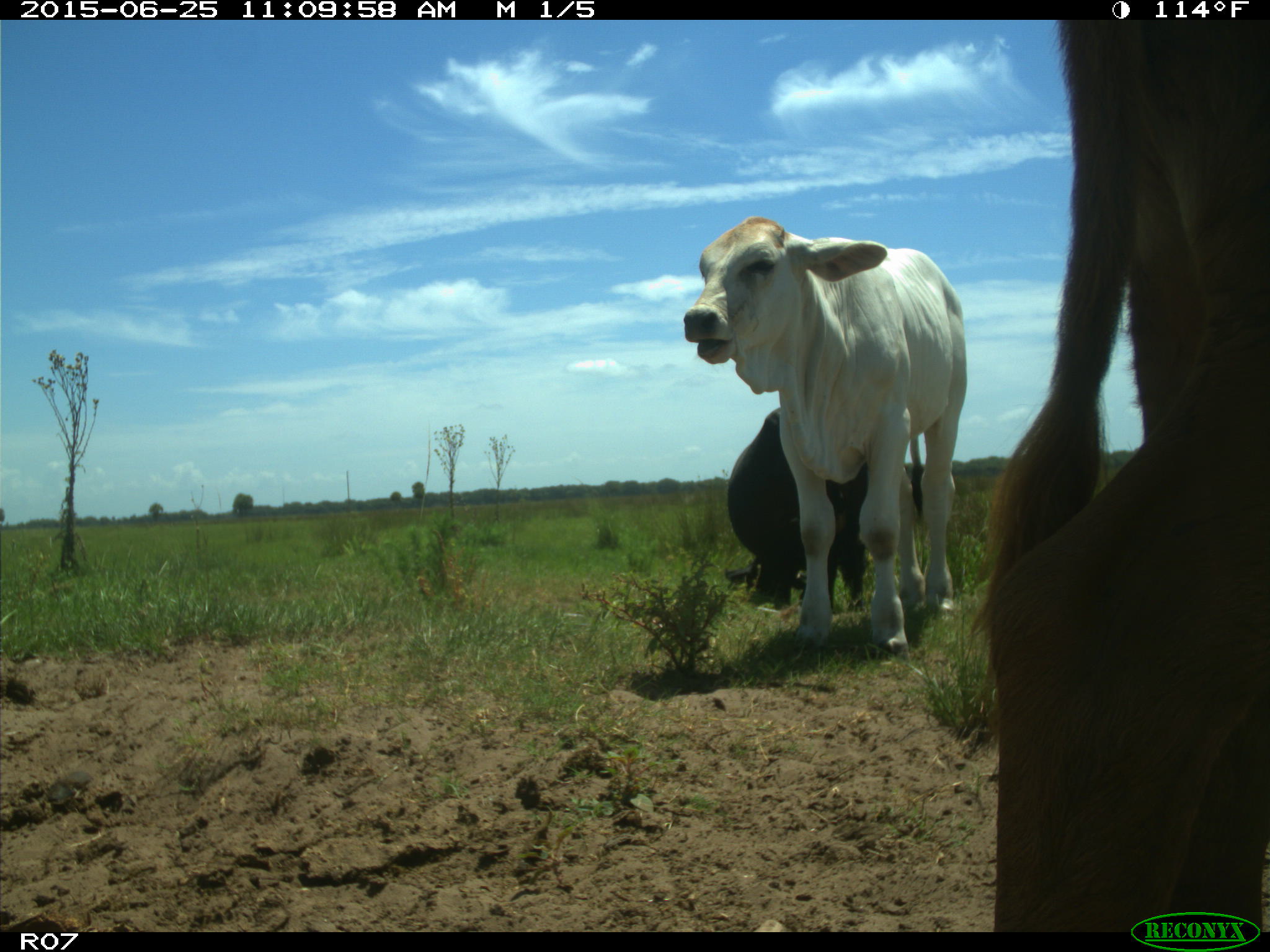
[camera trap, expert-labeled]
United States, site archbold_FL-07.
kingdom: Animalia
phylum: Chordata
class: Mammalia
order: Artiodactyla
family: Bovidae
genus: Bos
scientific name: Bos taurus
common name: domestic cow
Bos taurus (domestic cow).